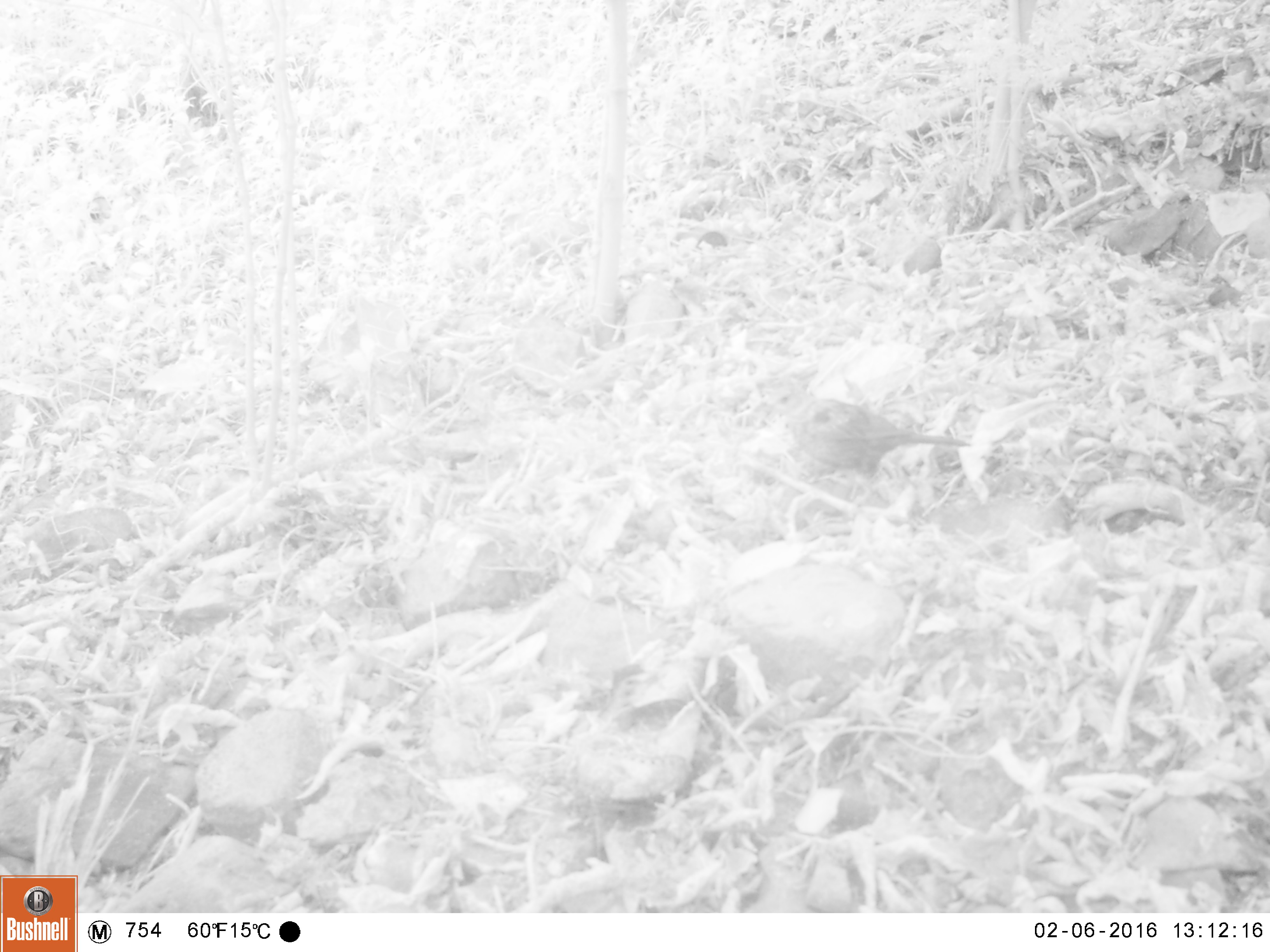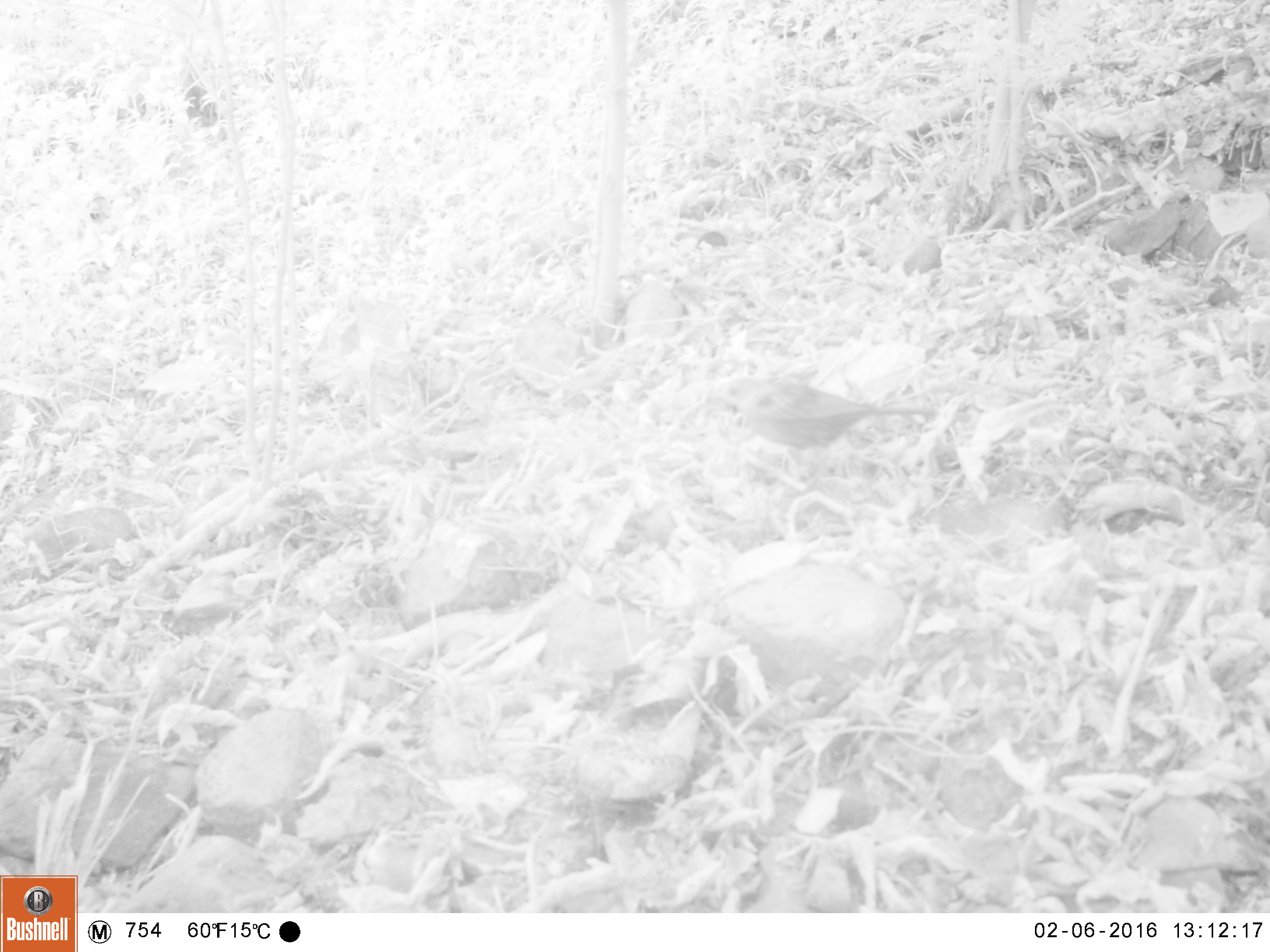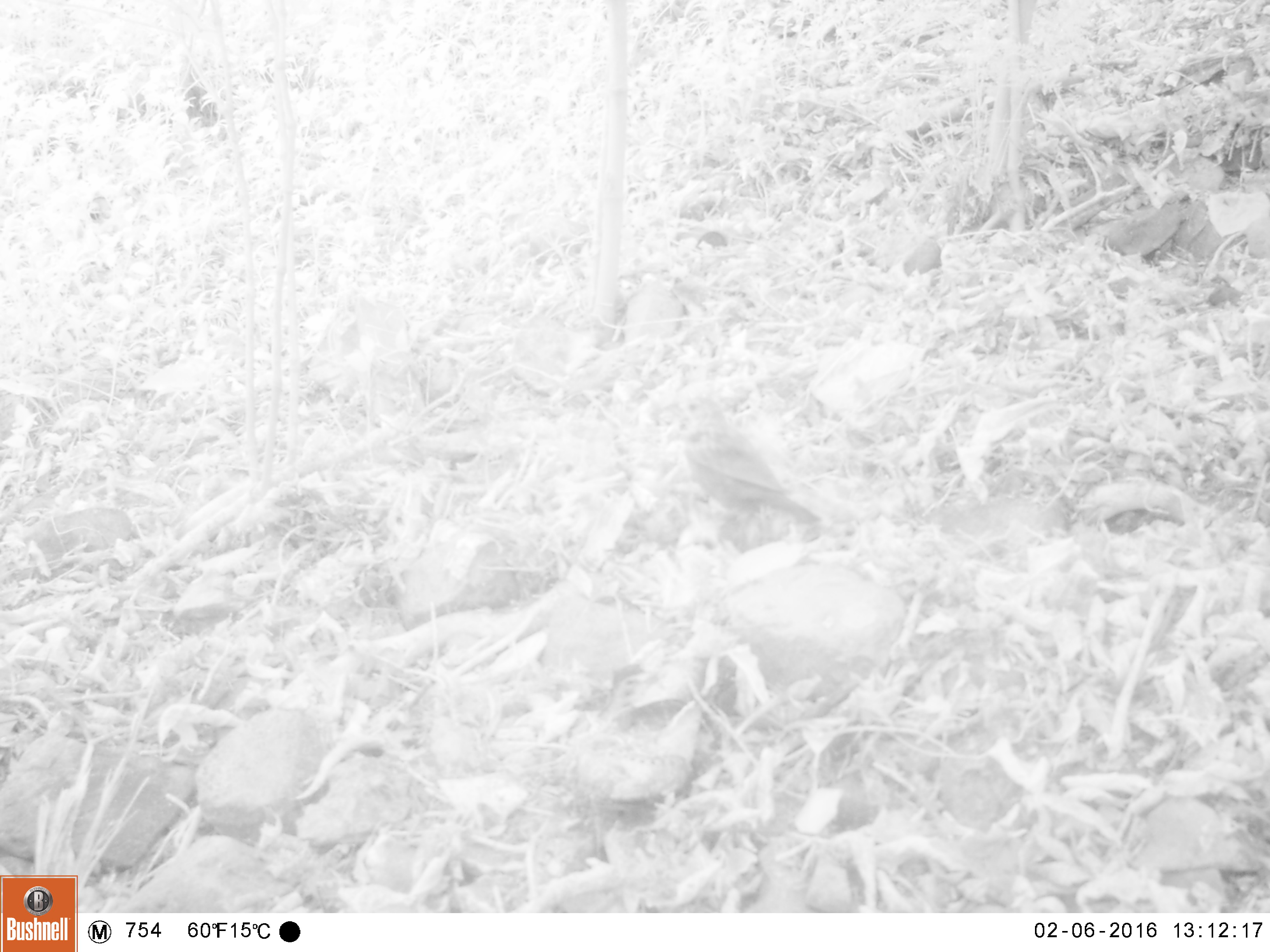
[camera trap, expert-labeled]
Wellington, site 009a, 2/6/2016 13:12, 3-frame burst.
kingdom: Animalia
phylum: Chordata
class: Aves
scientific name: Aves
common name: bird